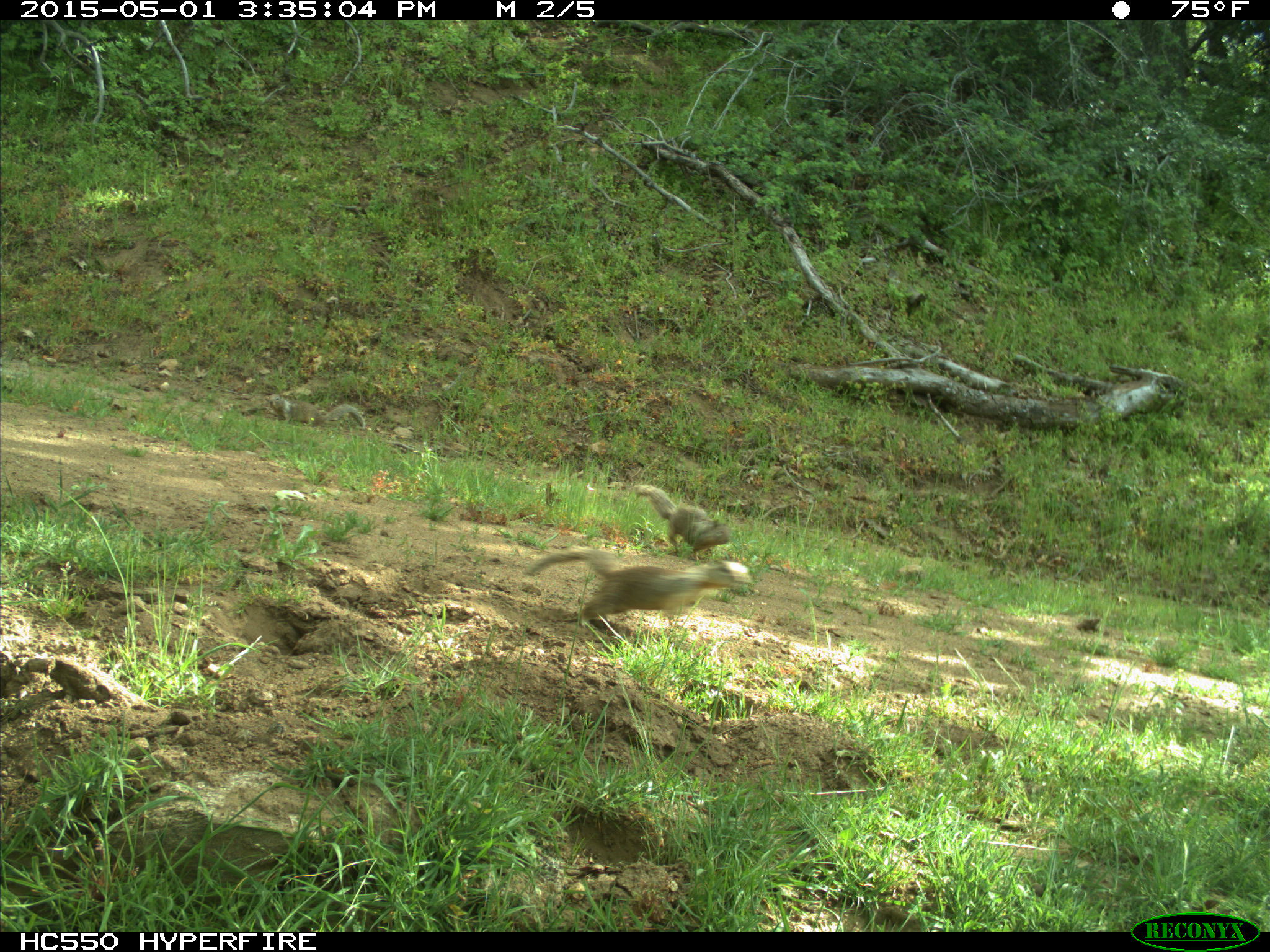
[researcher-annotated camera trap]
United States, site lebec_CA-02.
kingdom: Animalia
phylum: Chordata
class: Mammalia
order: Rodentia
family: Sciuridae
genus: Otospermophilus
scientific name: Otospermophilus beecheyi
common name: california ground squirrel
Otospermophilus beecheyi (california ground squirrel).